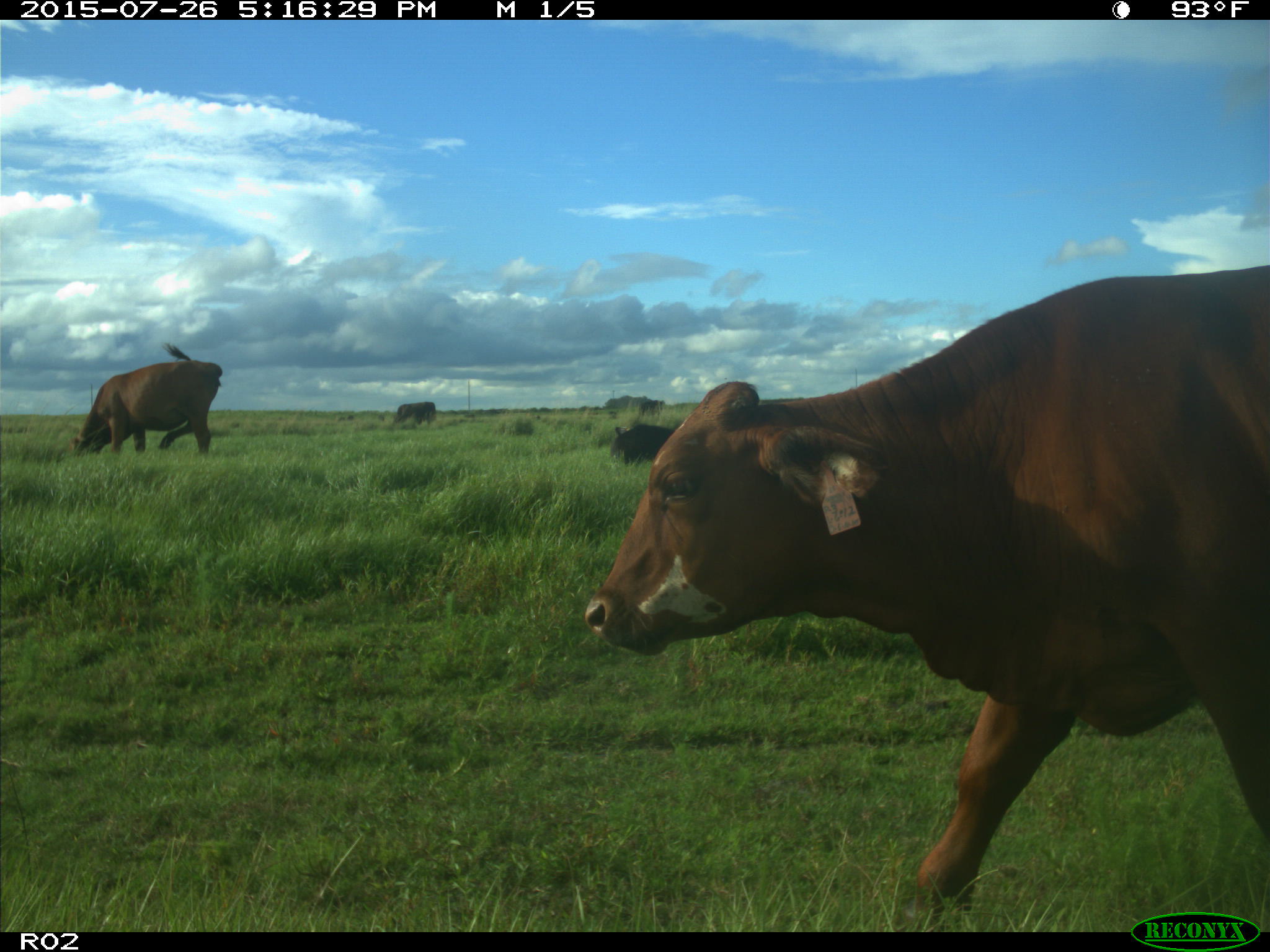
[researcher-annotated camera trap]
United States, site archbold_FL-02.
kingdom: Animalia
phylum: Chordata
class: Mammalia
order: Artiodactyla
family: Bovidae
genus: Bos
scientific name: Bos taurus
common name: domestic cow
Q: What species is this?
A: Bos taurus (domestic cow).